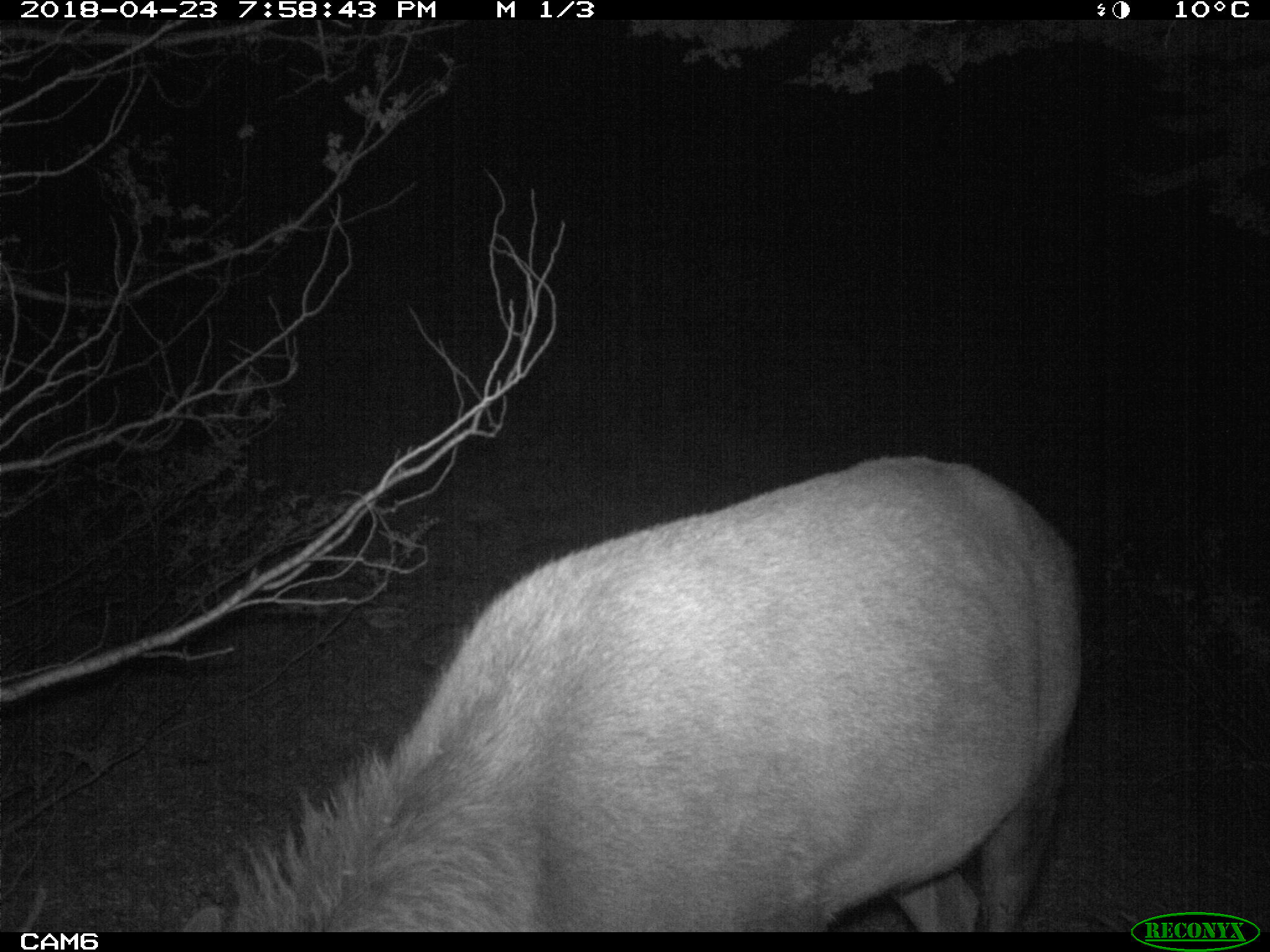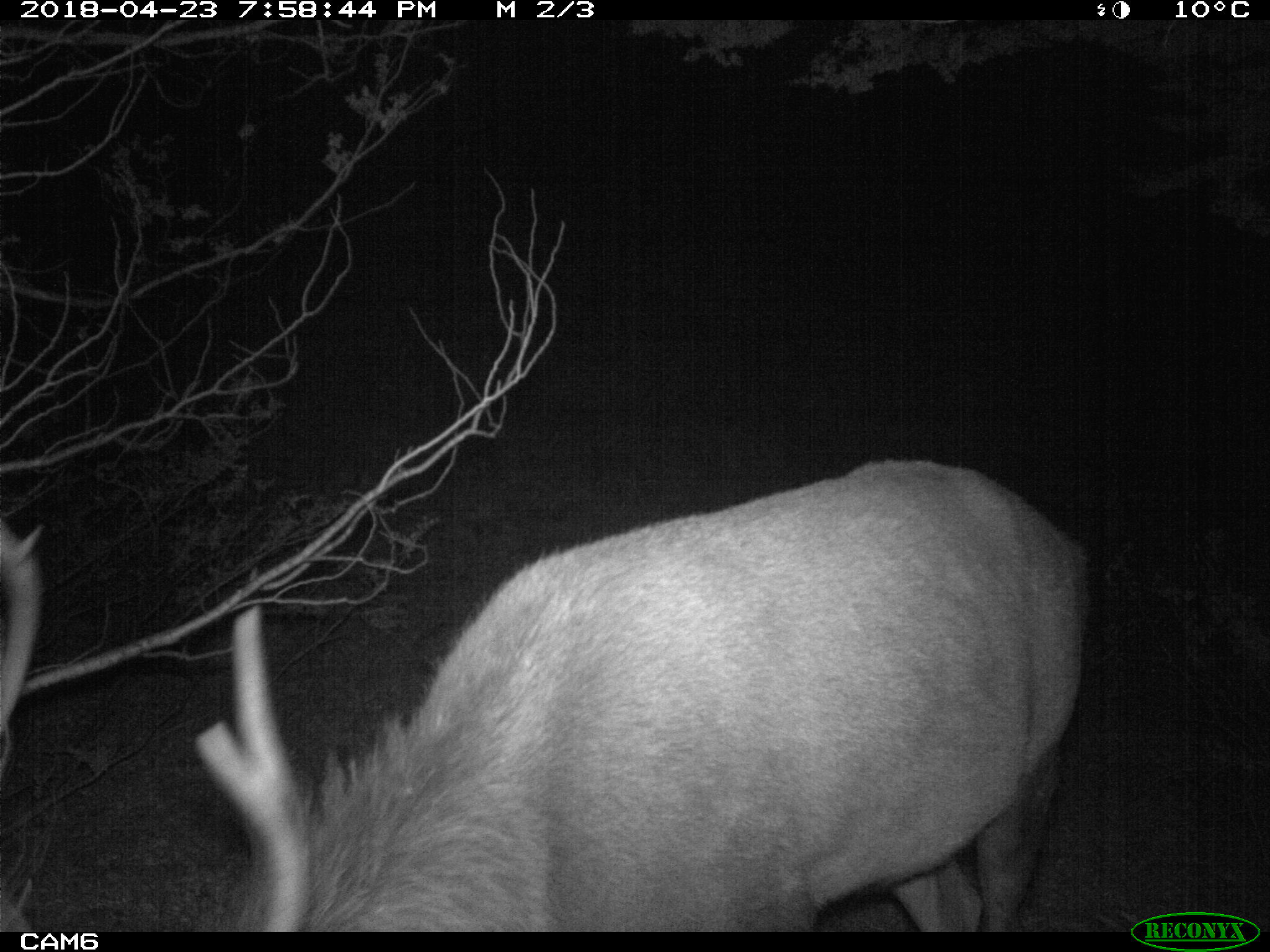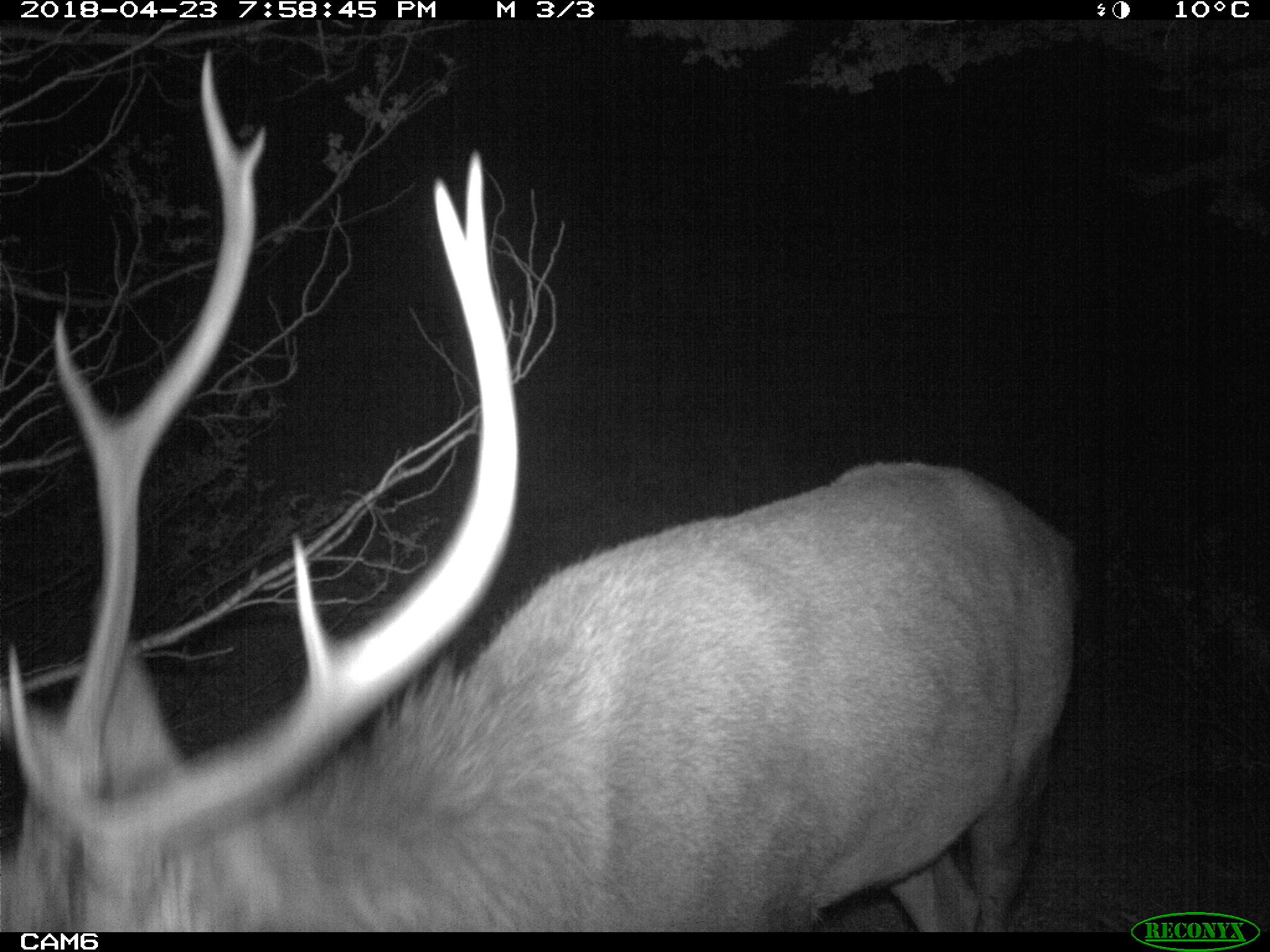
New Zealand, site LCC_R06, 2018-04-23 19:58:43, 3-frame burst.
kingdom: Animalia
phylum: Chordata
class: Mammalia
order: Artiodactyla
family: Cervidae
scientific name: Cervidae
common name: deer